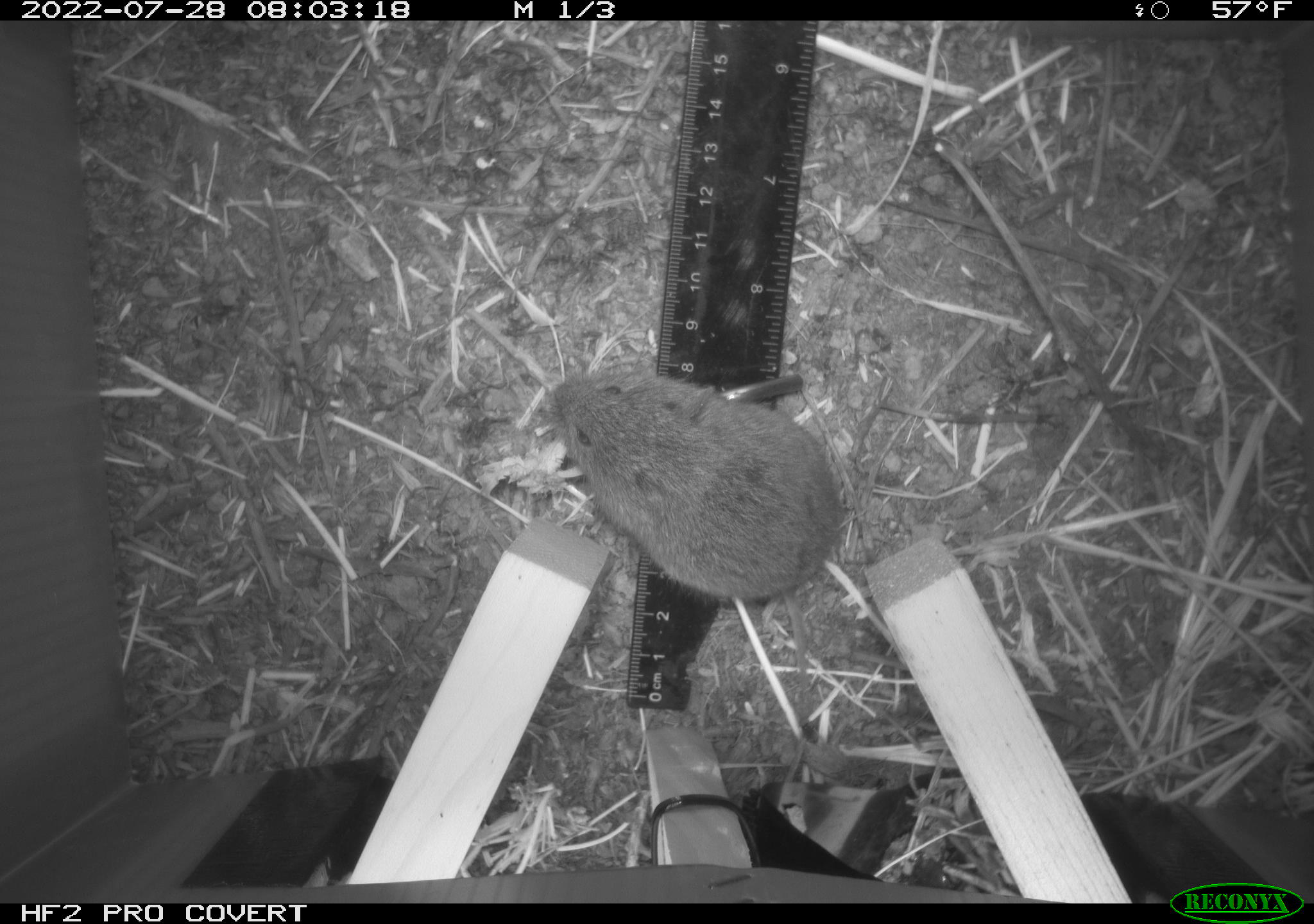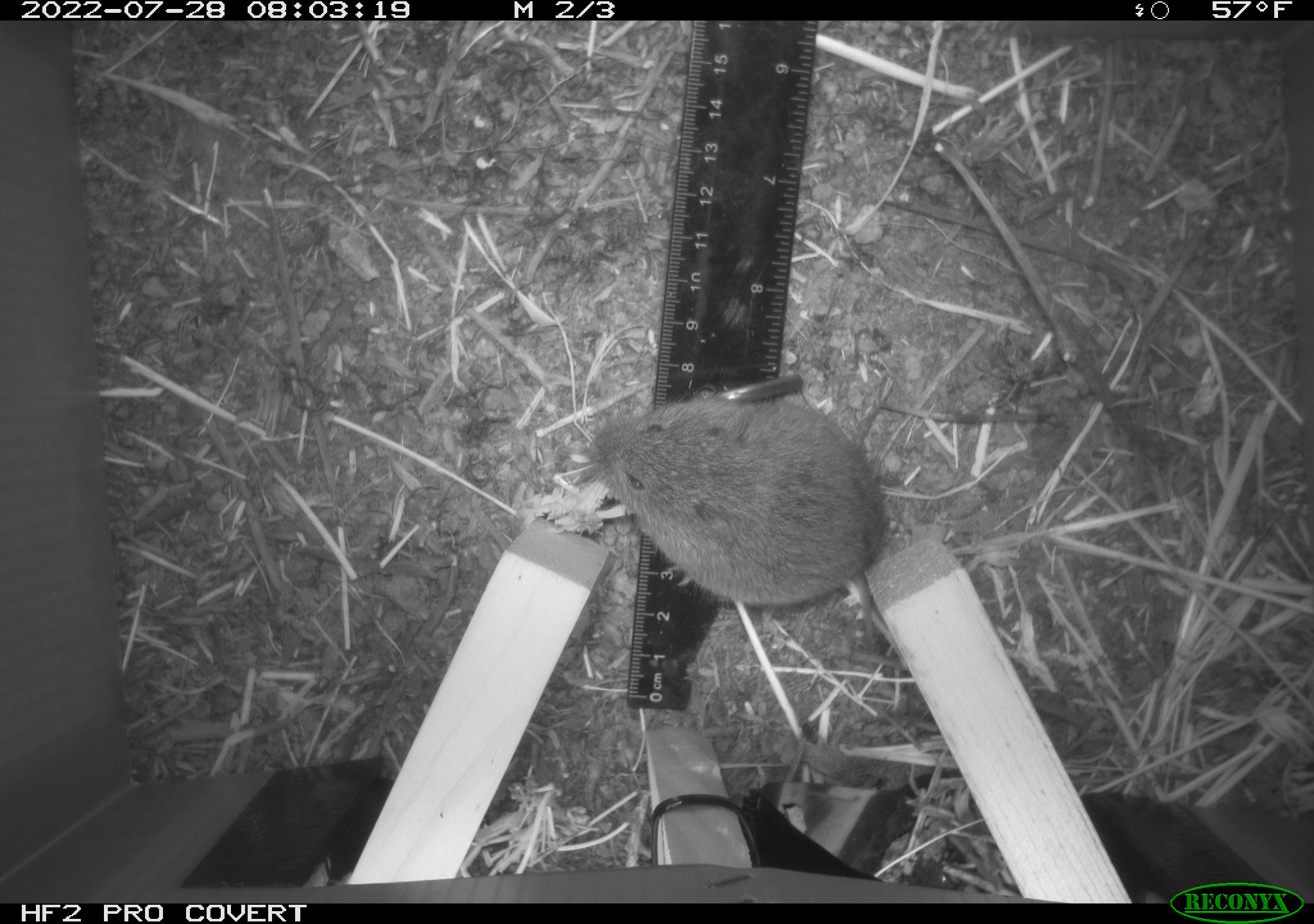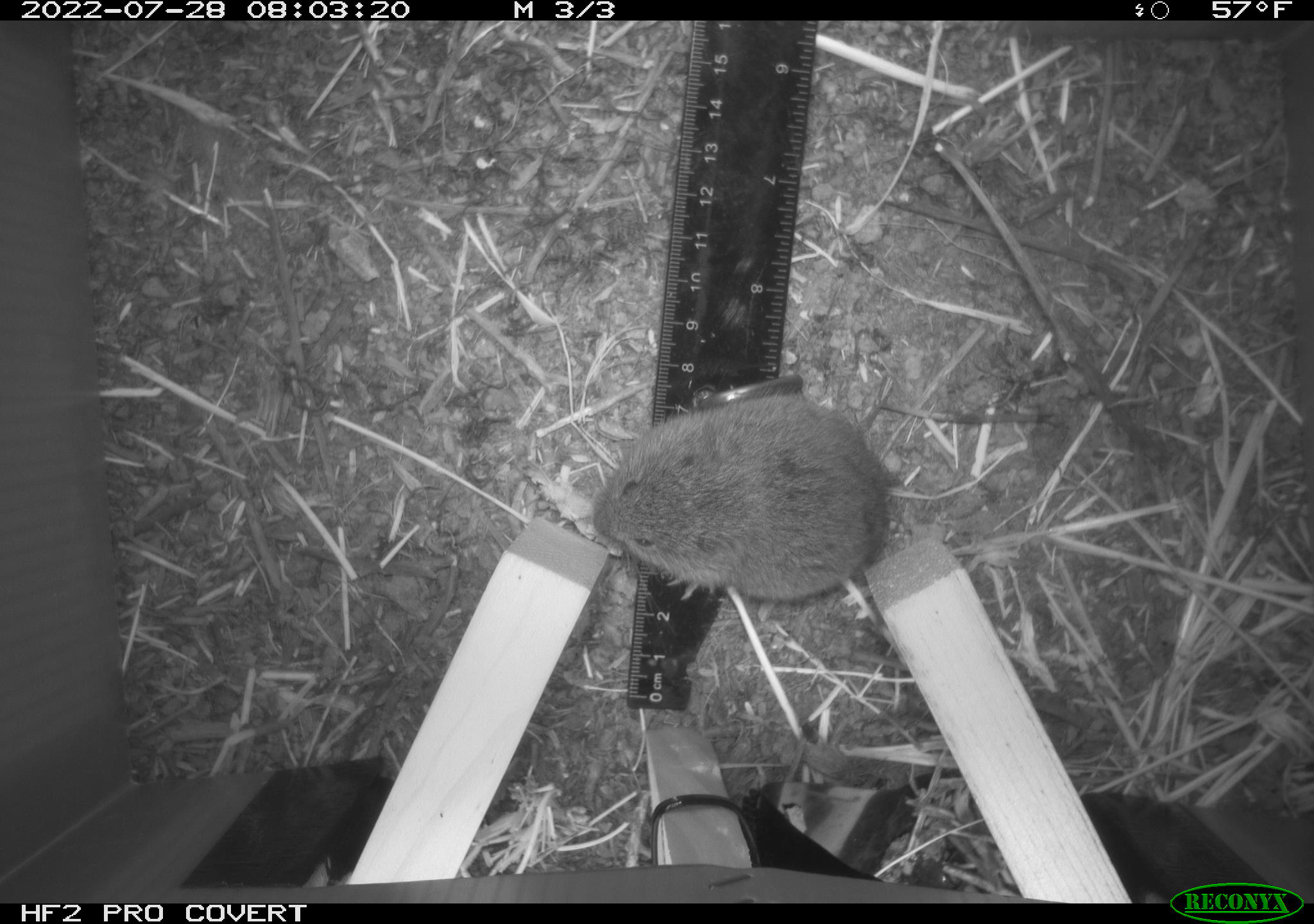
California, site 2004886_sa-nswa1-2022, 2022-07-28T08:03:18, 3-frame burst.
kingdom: Animalia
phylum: Chordata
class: Mammalia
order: Rodentia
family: Cricetidae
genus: Microtus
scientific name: Microtus californicus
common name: california vole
California vole (Microtus californicus).